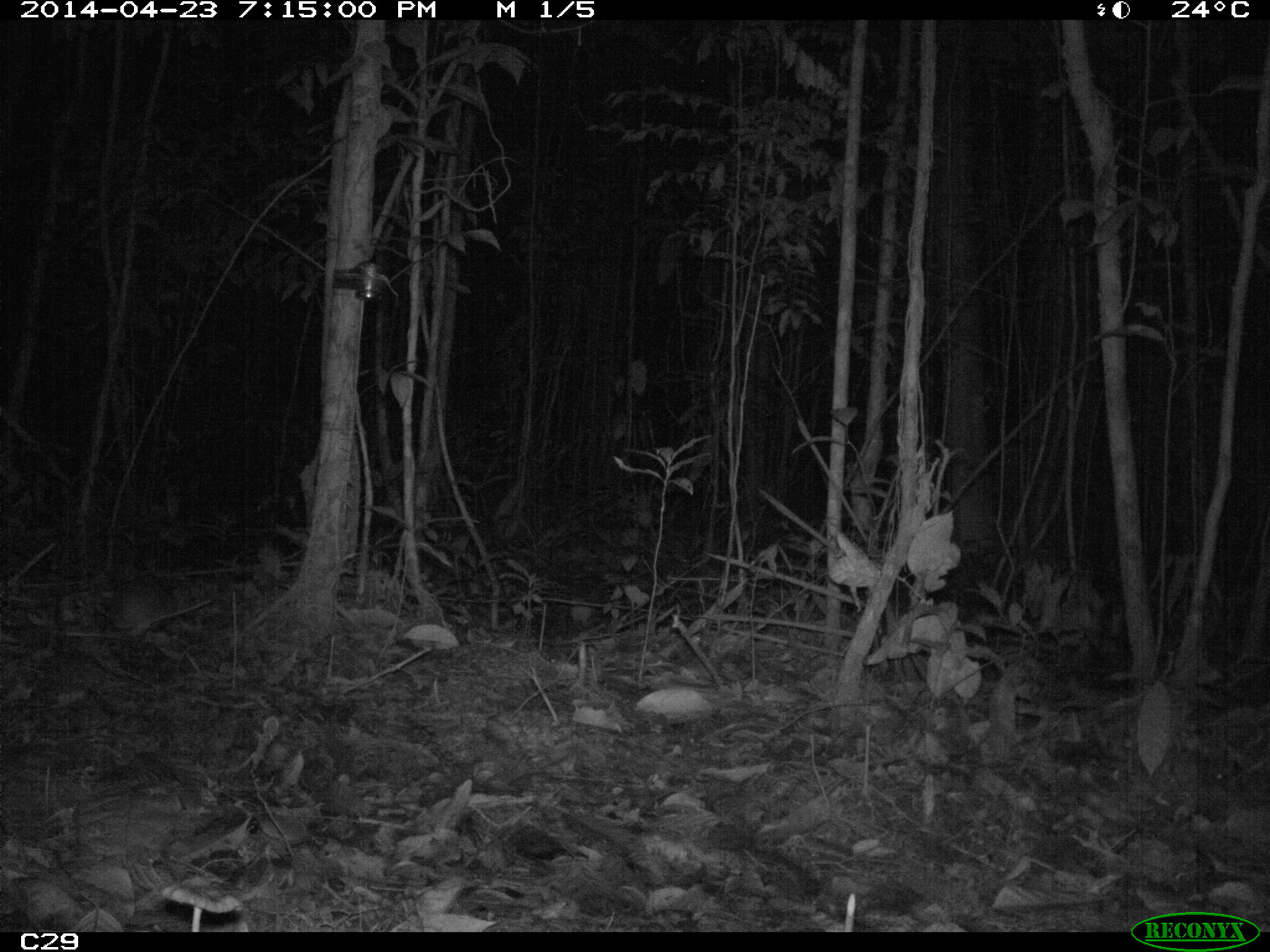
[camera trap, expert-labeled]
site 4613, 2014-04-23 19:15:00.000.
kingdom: Animalia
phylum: Chordata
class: Mammalia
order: Rodentia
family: Muridae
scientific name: Muridae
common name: mice, rats, and gerbils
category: unknown mouse or rat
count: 1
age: adult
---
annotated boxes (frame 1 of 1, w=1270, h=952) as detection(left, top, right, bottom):
unknown mouse or rat: detection(98, 568, 180, 640)